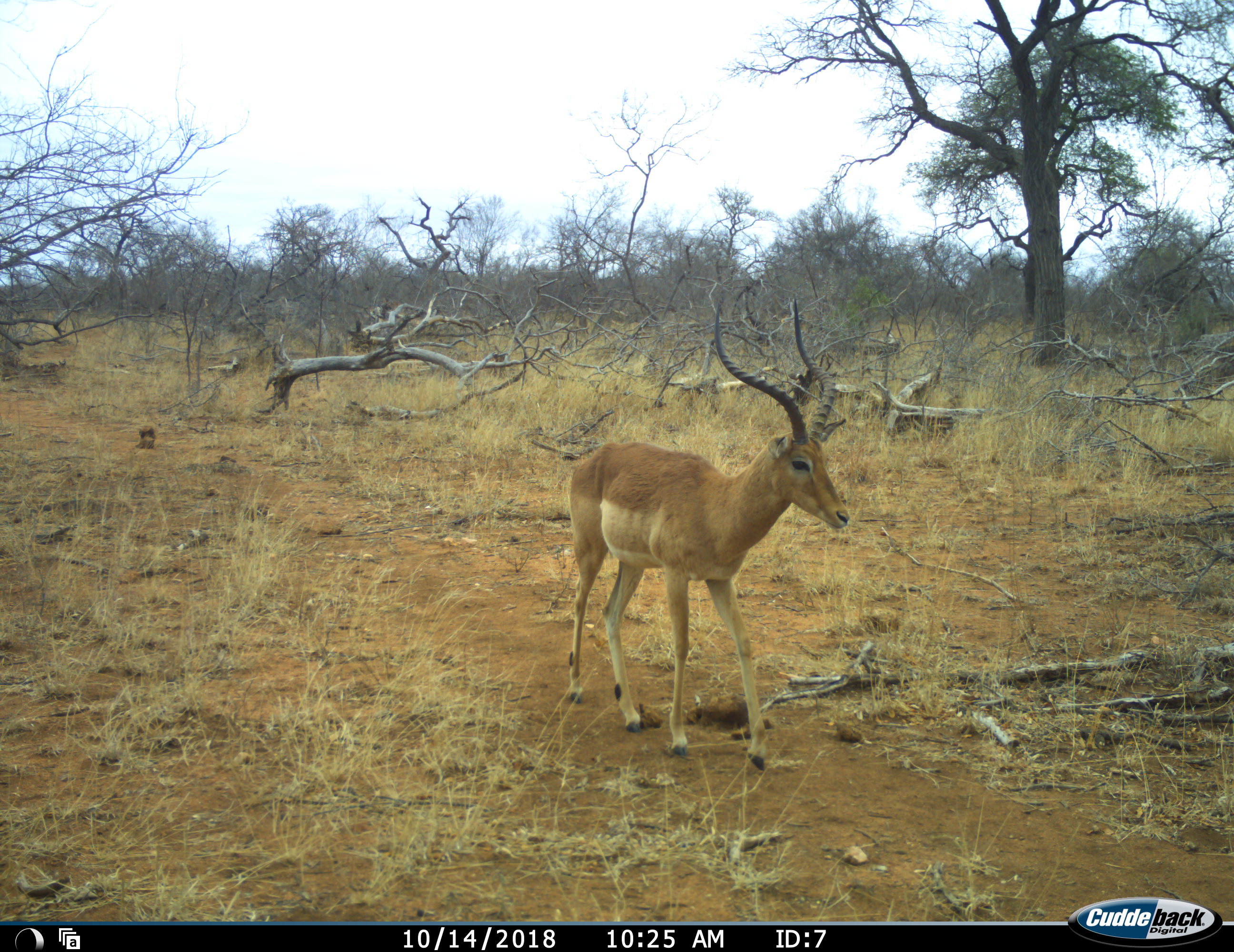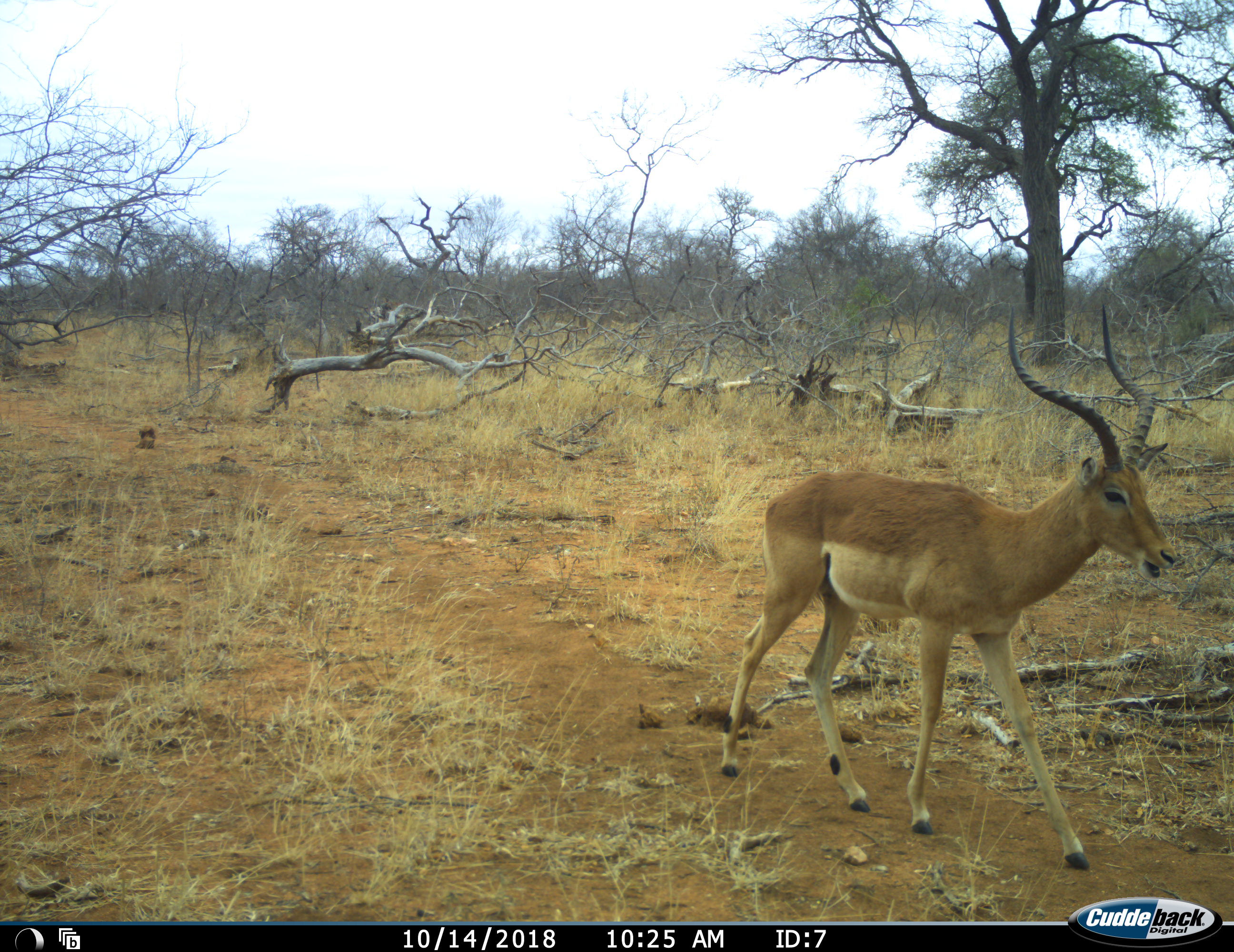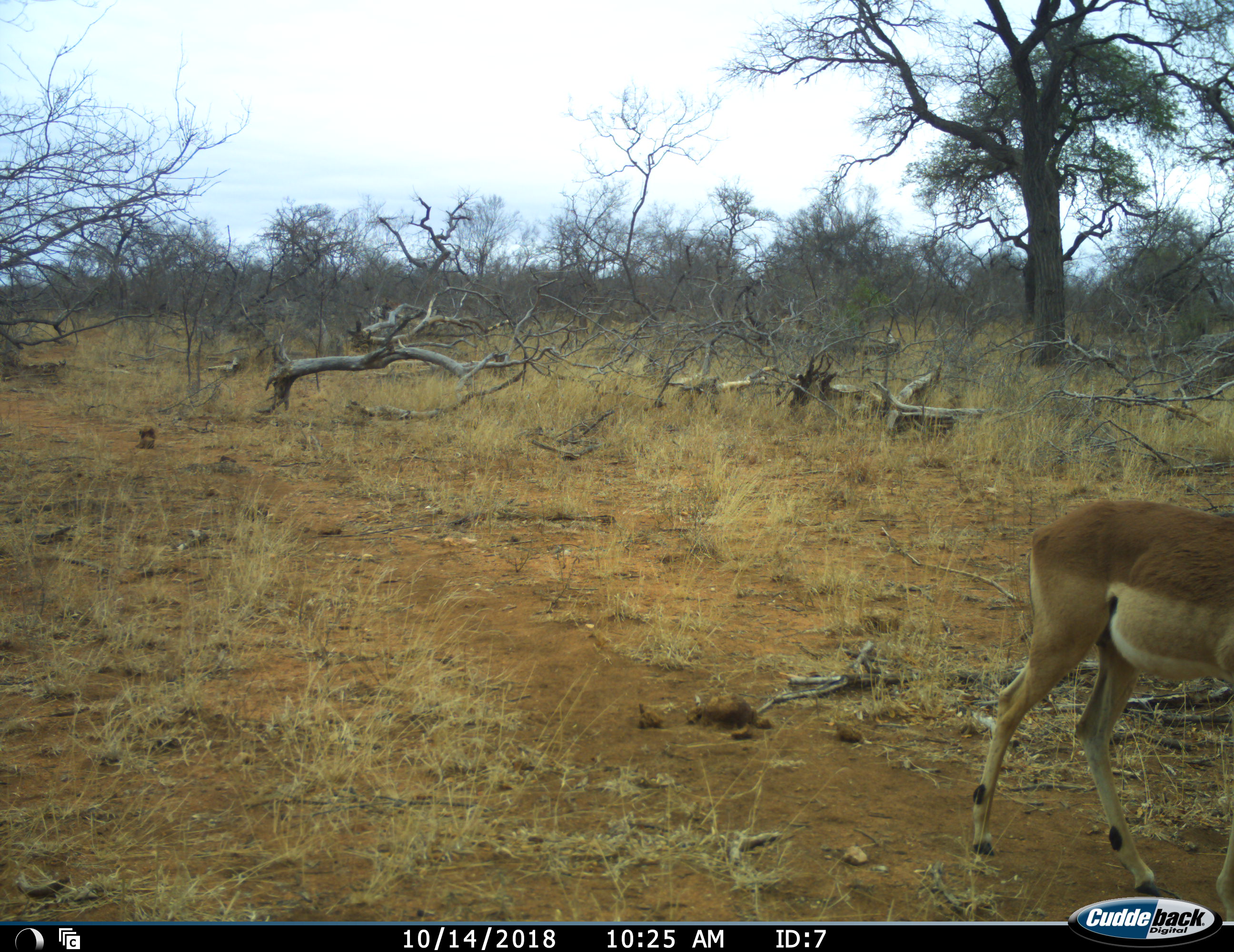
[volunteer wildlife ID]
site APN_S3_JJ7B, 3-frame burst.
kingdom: Animalia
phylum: Chordata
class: Mammalia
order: Artiodactyla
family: Bovidae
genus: Aepyceros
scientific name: Aepyceros melampus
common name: impala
Impala (Aepyceros melampus), count 1. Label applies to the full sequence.